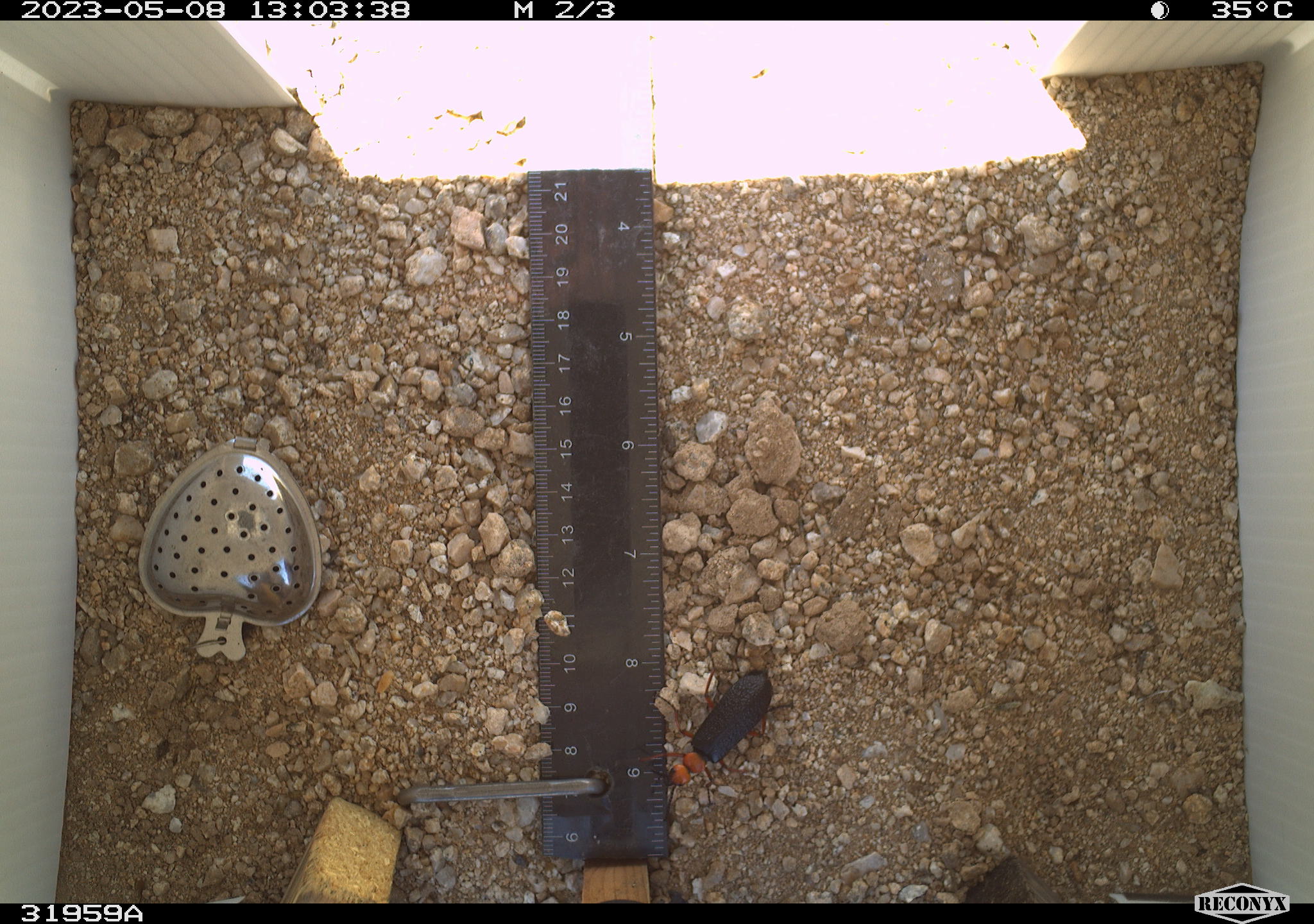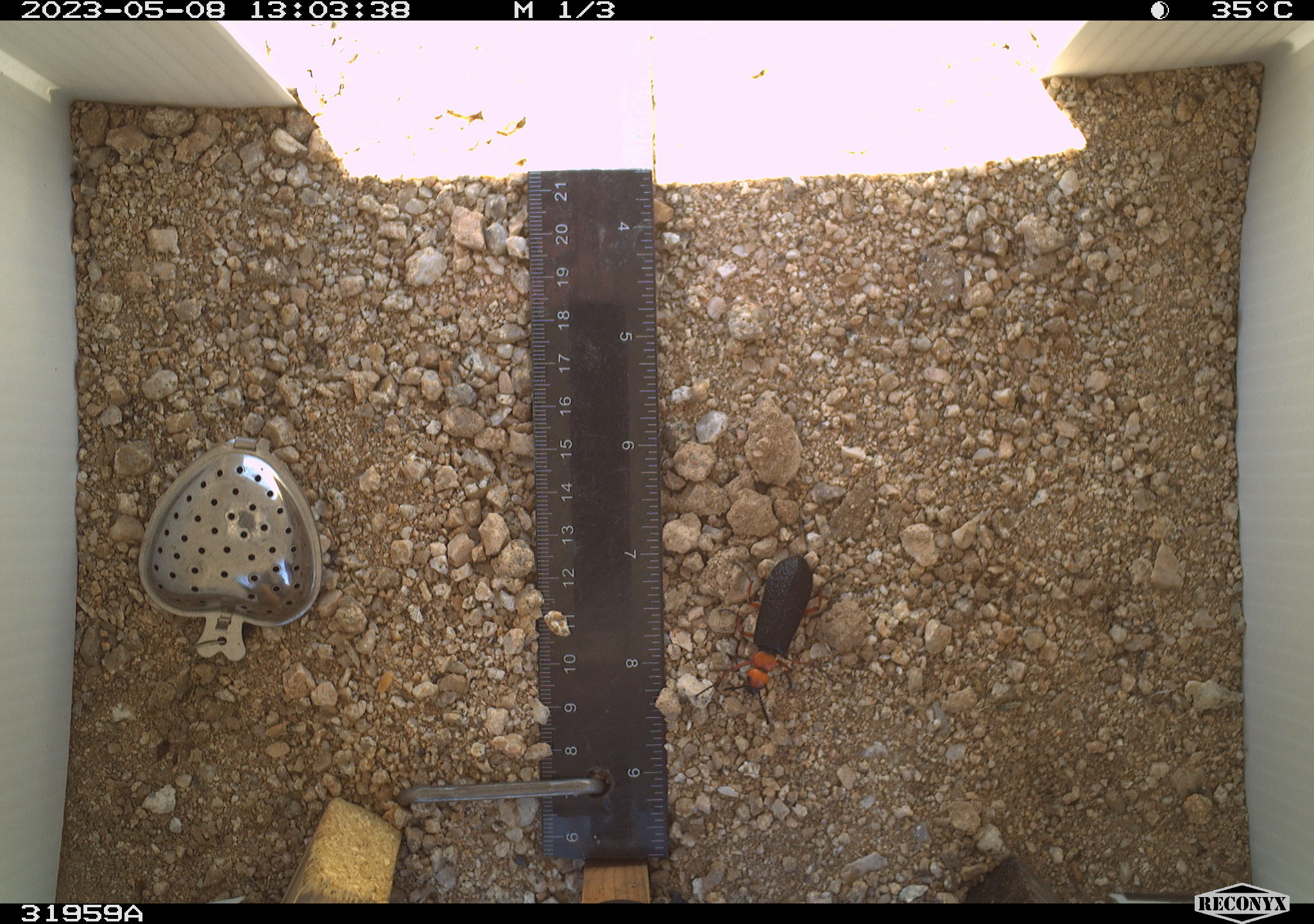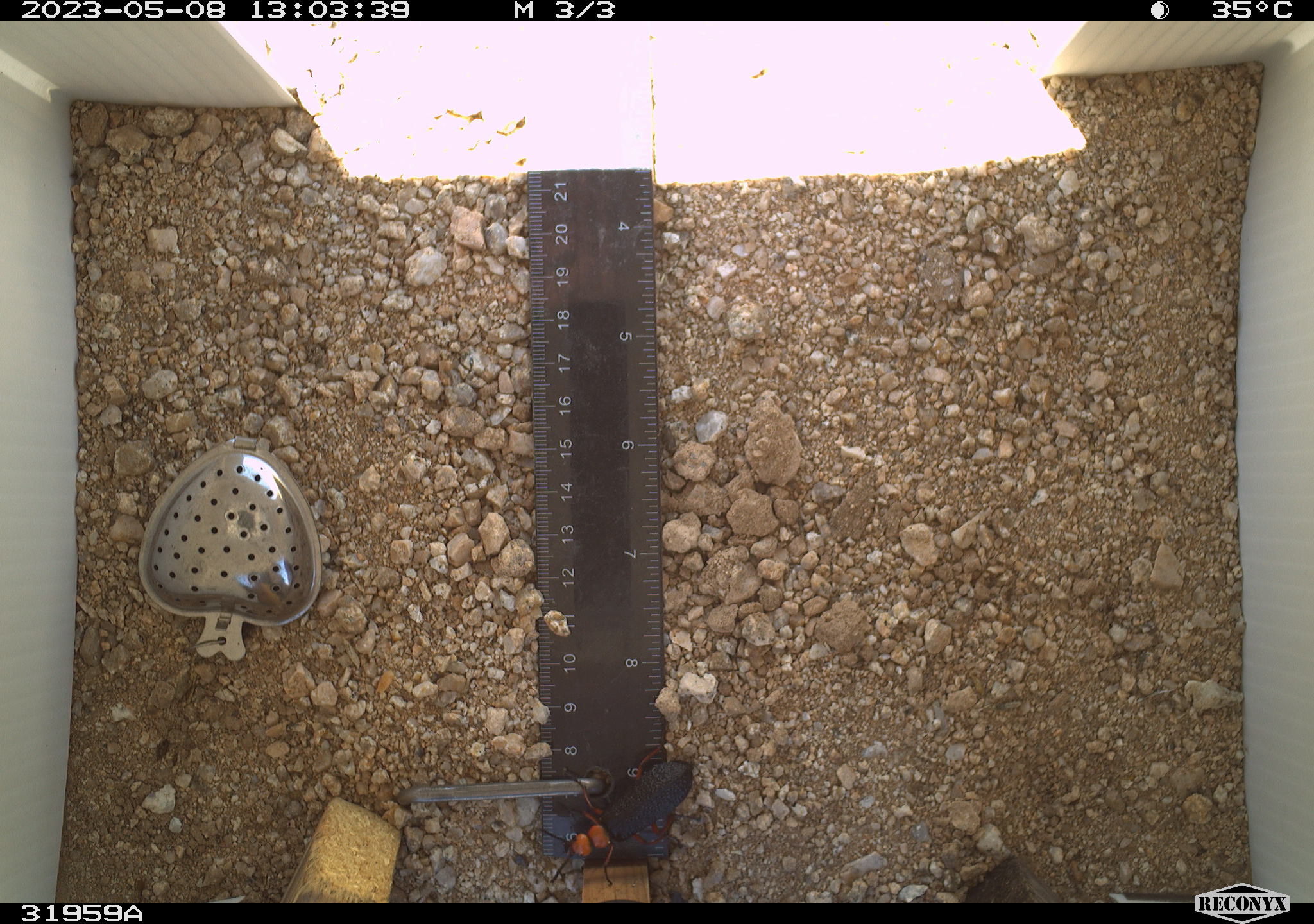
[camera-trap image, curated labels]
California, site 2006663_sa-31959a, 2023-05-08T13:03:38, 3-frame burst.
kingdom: Animalia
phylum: Arthropoda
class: Insecta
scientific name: Insecta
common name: insect